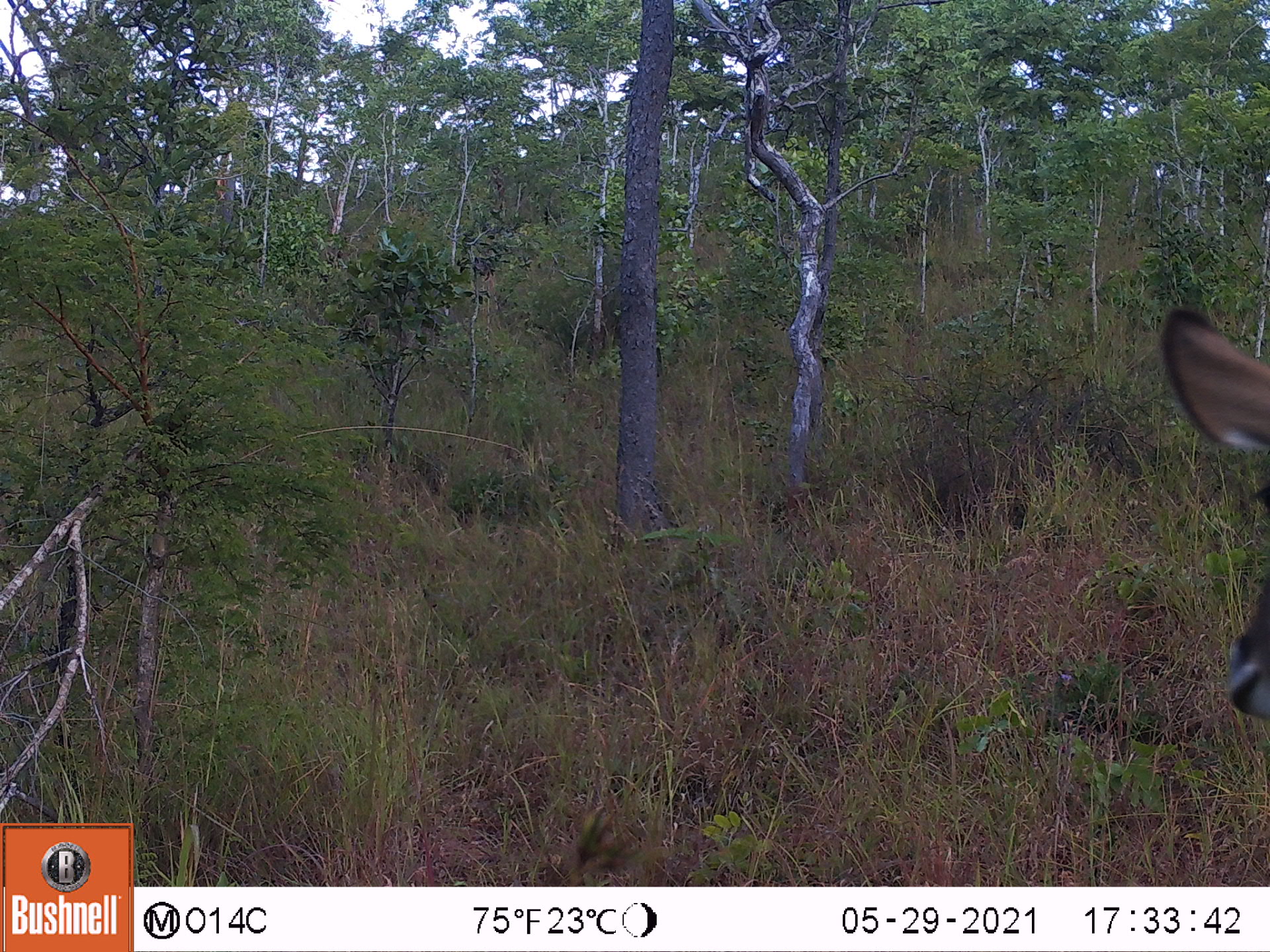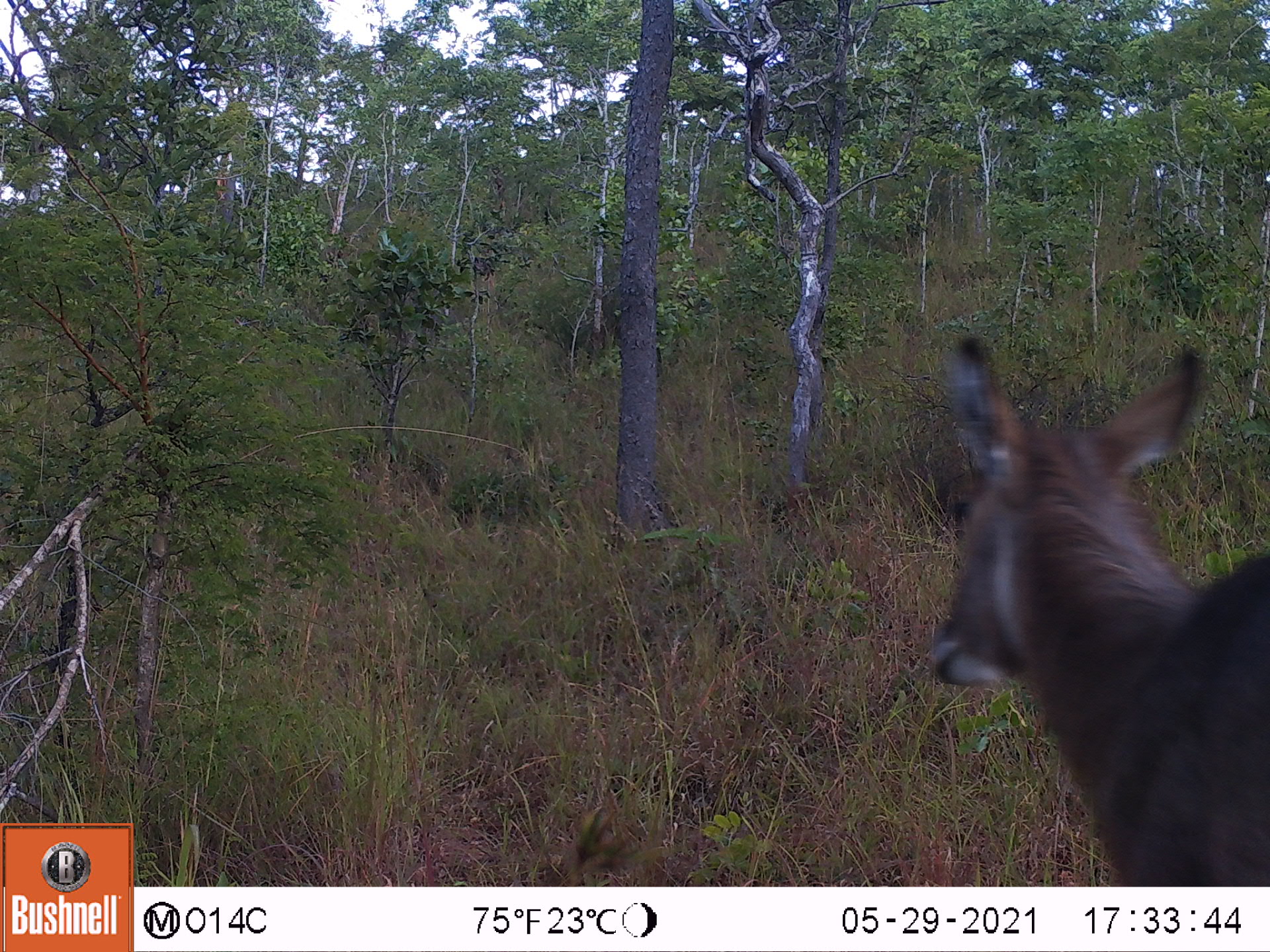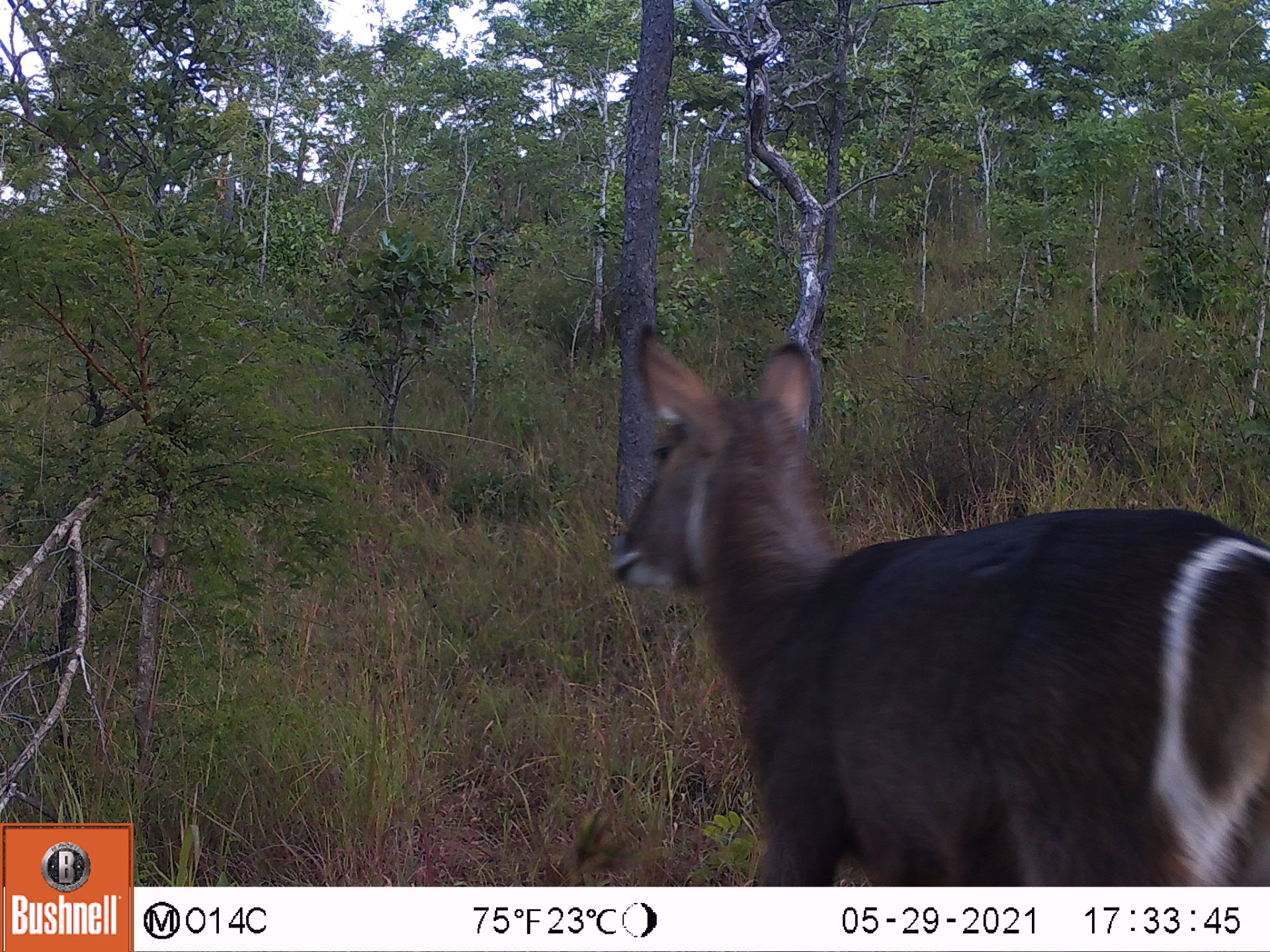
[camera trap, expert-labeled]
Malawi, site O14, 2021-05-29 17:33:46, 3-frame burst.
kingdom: Animalia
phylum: Chordata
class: Mammalia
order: Artiodactyla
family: Bovidae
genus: Kobus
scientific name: Kobus ellipsiprymnus ellipsiprymnus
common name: common waterbuck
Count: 1.